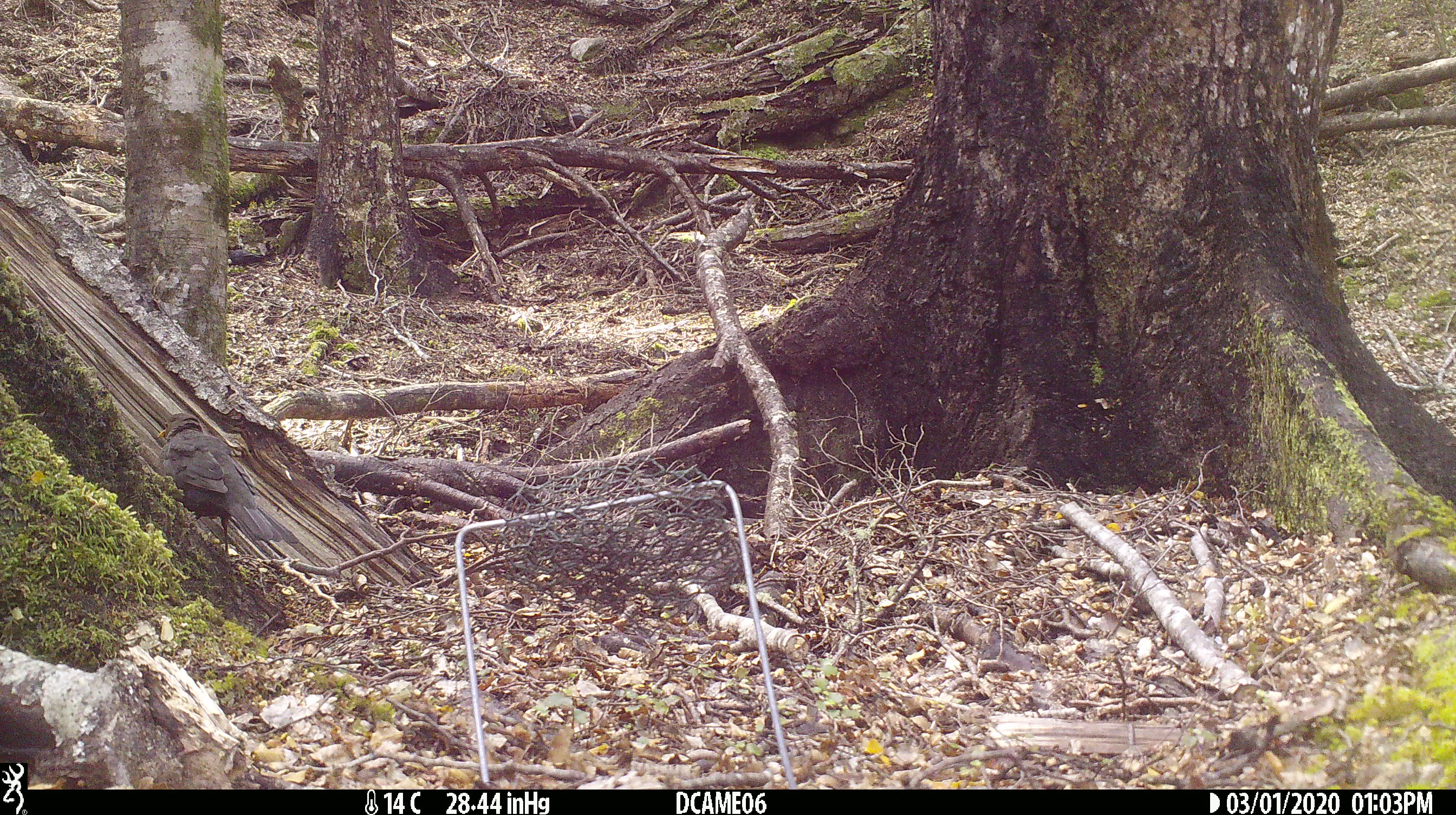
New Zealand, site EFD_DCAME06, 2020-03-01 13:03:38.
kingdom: Animalia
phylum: Chordata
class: Aves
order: Passeriformes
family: Turdidae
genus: Turdus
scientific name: Turdus merula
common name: eurasian blackbird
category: blackbird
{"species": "blackbird (eurasian blackbird) (Turdus merula)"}